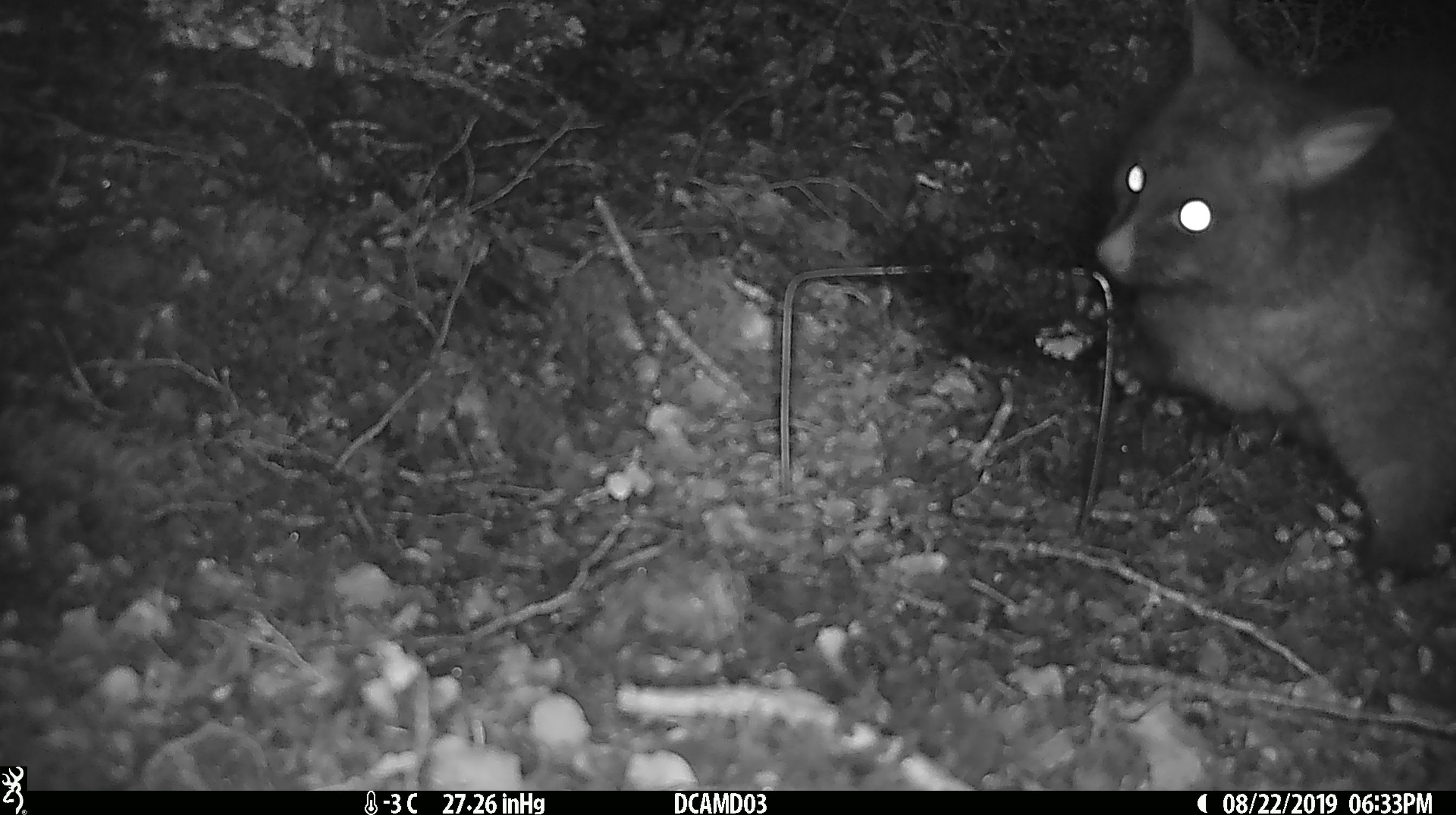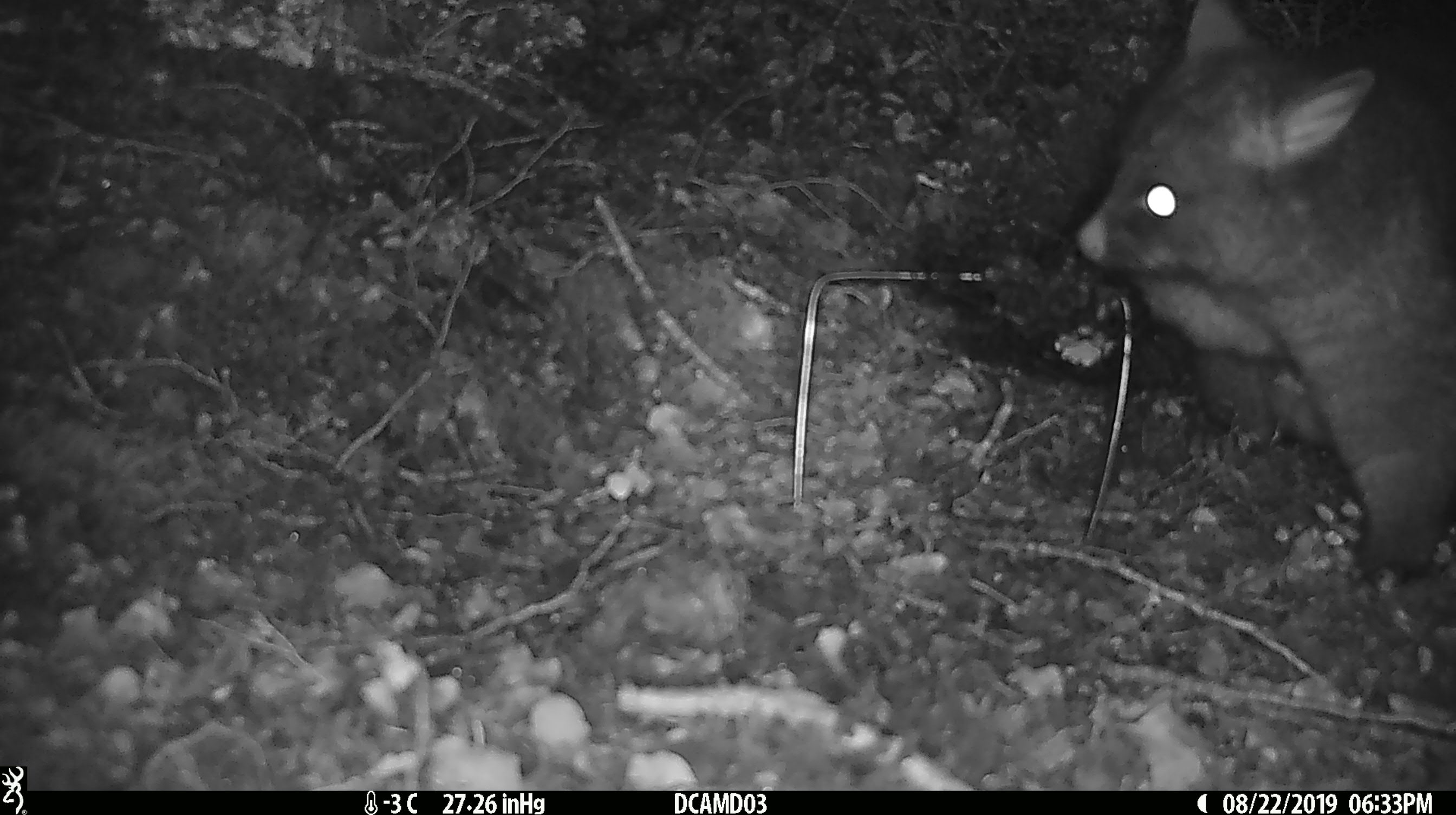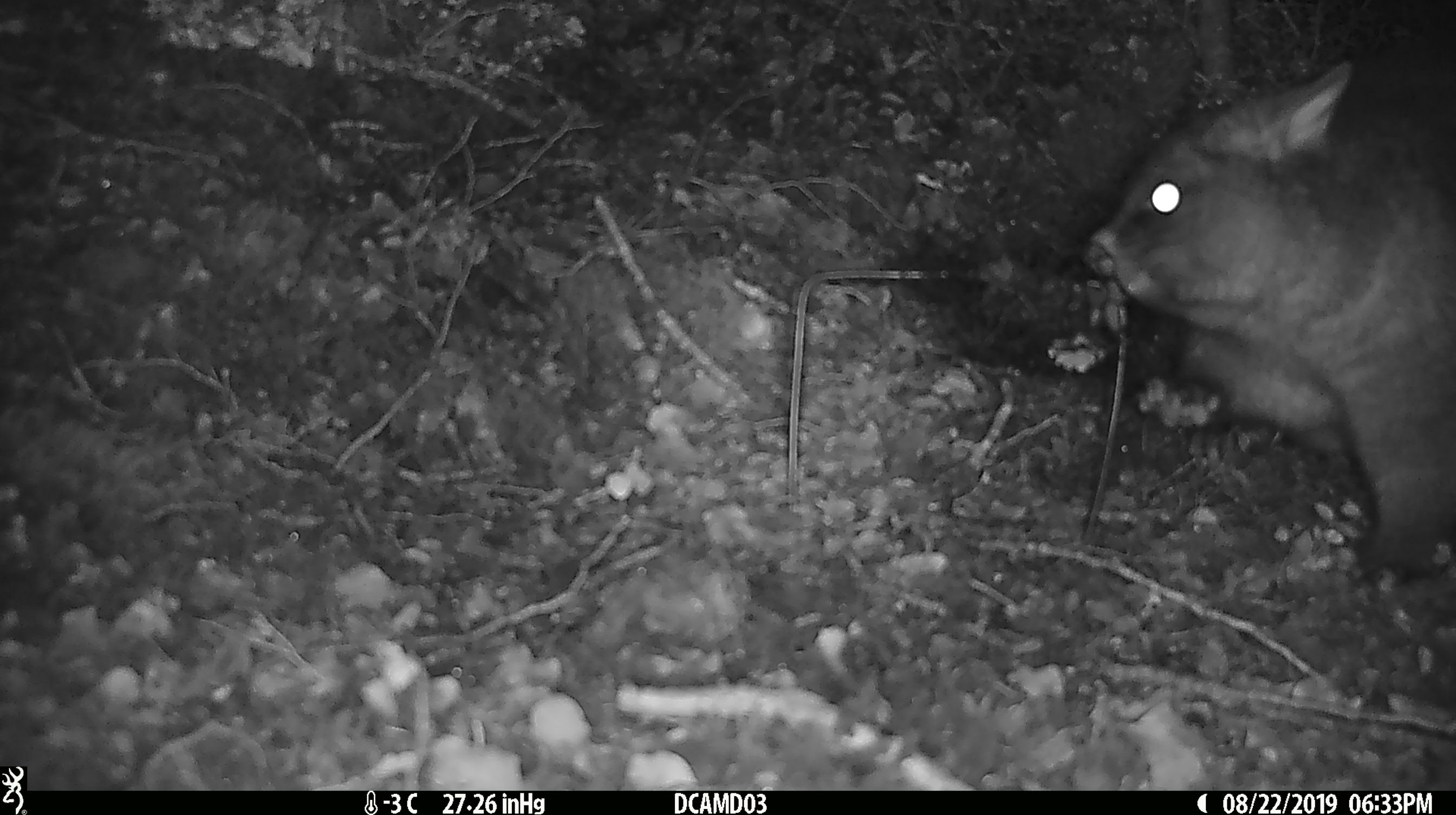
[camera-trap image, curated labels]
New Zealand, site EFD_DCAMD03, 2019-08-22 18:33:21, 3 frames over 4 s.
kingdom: Animalia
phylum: Chordata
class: Mammalia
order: Diprotodontia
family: Phalangeridae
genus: Trichosurus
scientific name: Trichosurus vulpecula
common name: common brushtail possum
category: possum